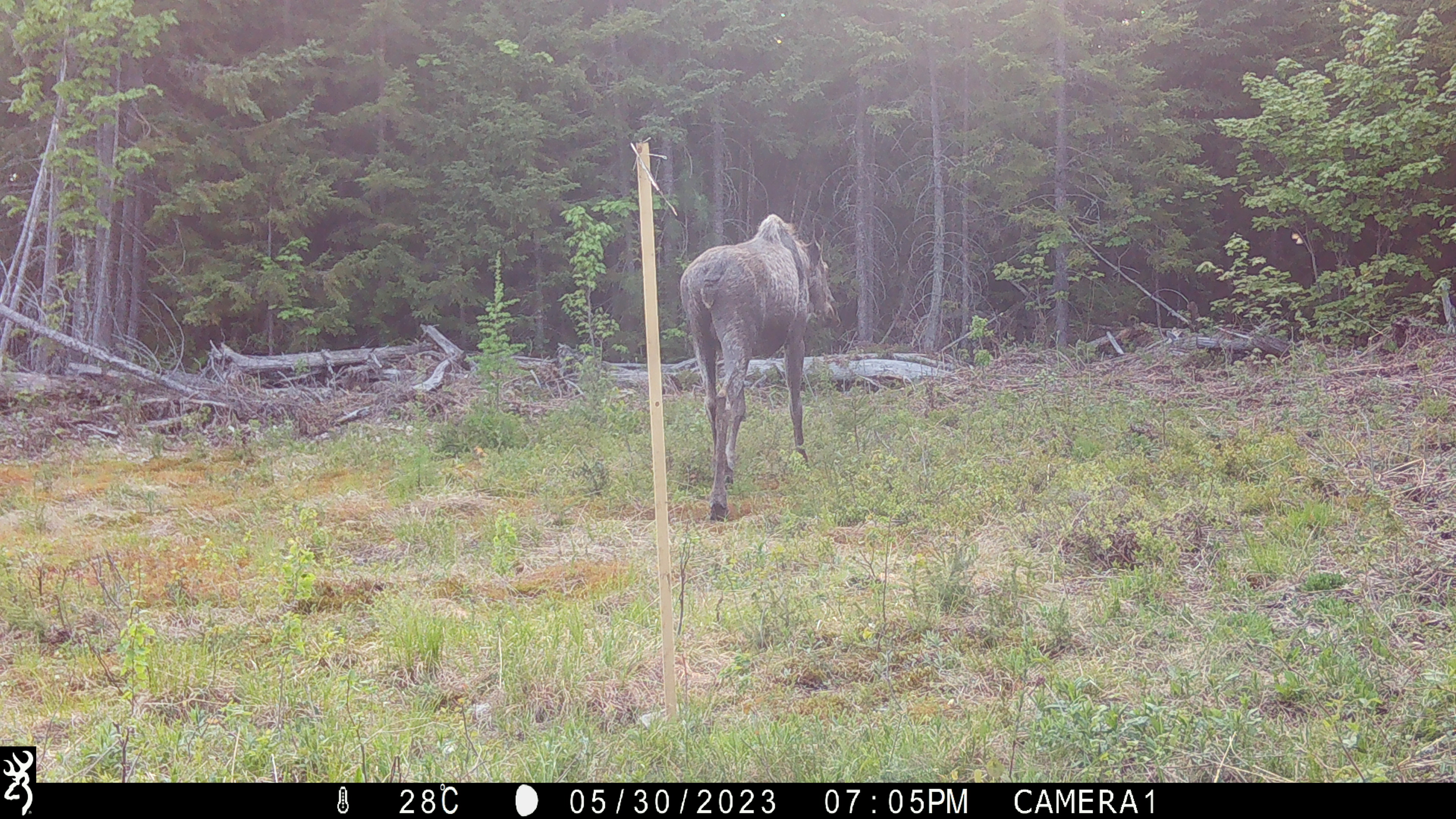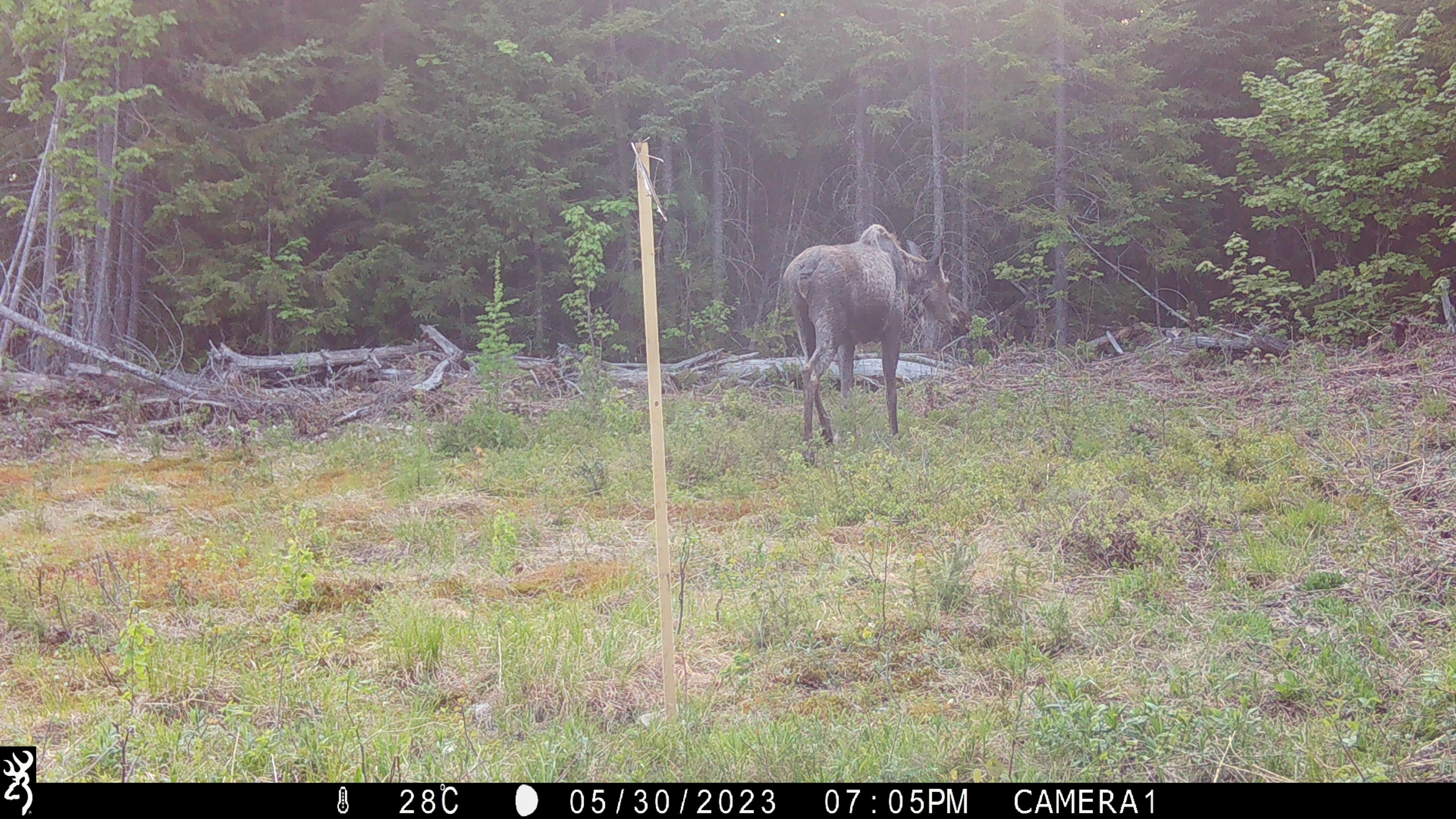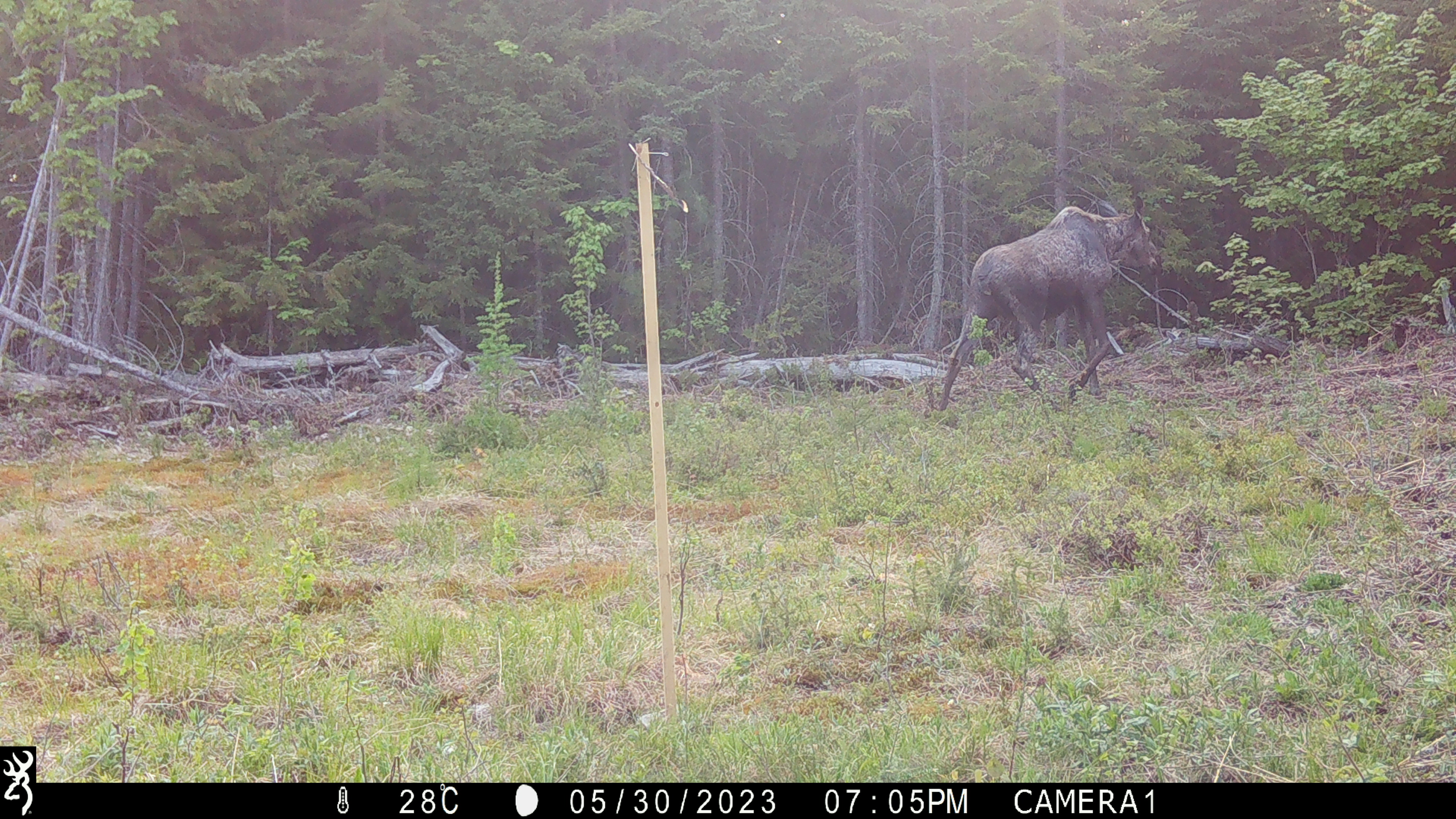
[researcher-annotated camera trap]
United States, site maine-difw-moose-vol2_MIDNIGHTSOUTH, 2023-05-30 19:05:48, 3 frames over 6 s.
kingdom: Animalia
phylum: Chordata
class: Mammalia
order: Artiodactyla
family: Cervidae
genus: Alces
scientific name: Alces alces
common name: moose